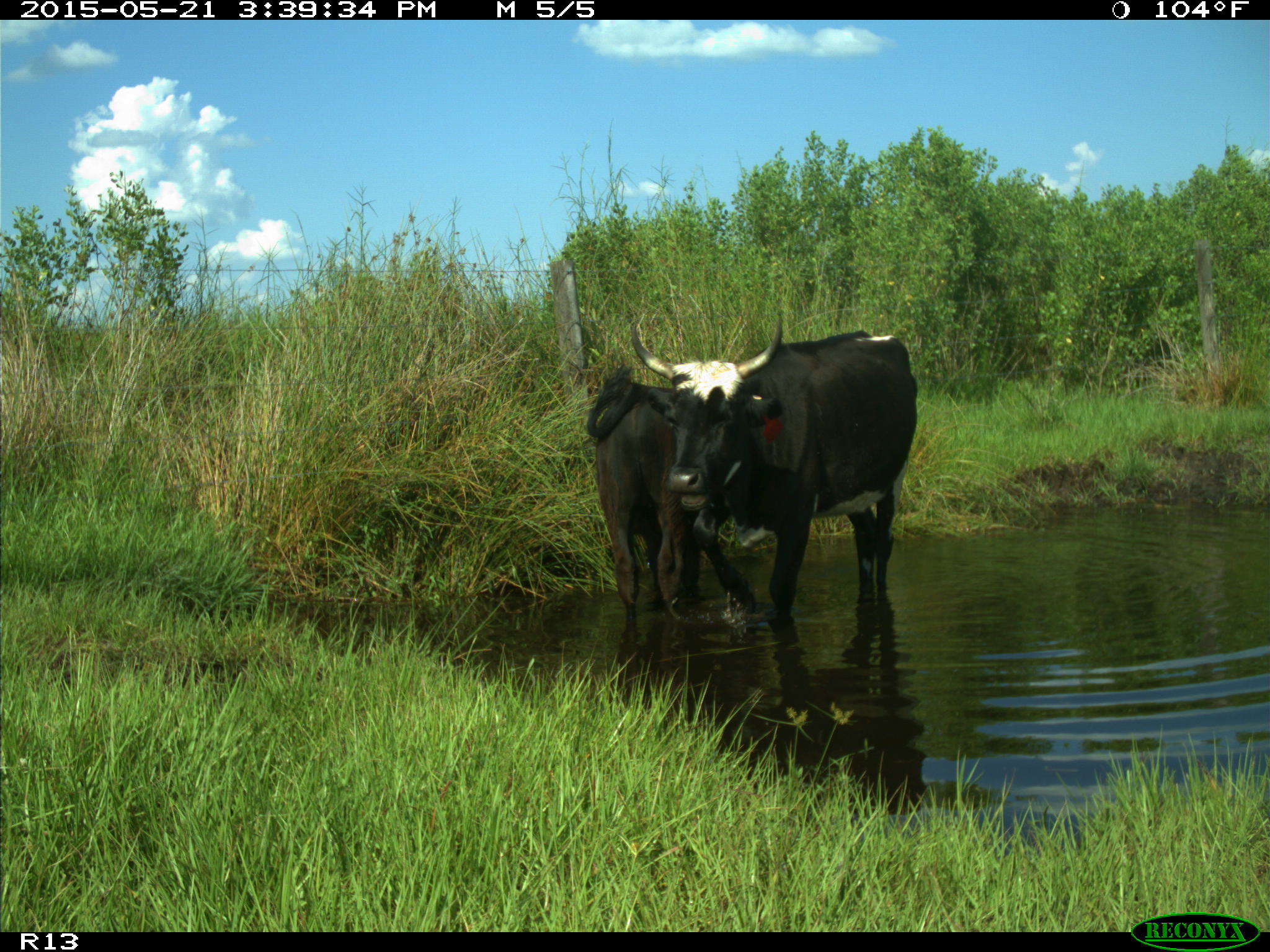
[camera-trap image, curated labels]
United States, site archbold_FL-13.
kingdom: Animalia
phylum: Chordata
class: Mammalia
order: Artiodactyla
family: Bovidae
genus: Bos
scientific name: Bos taurus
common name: domestic cow